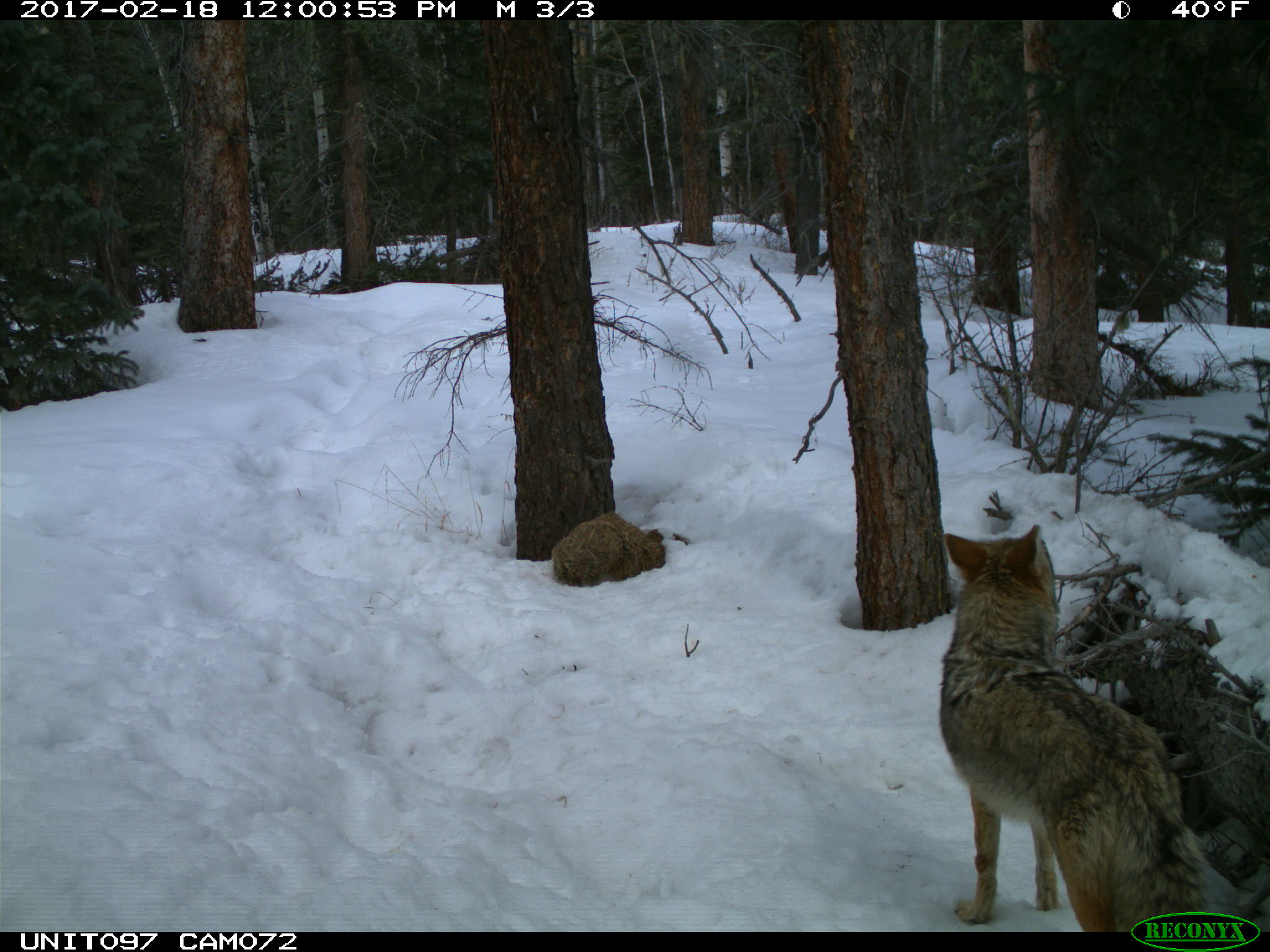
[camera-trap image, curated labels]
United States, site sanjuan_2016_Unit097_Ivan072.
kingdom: Animalia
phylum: Chordata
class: Mammalia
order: Carnivora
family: Canidae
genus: Canis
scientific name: Canis latrans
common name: coyote